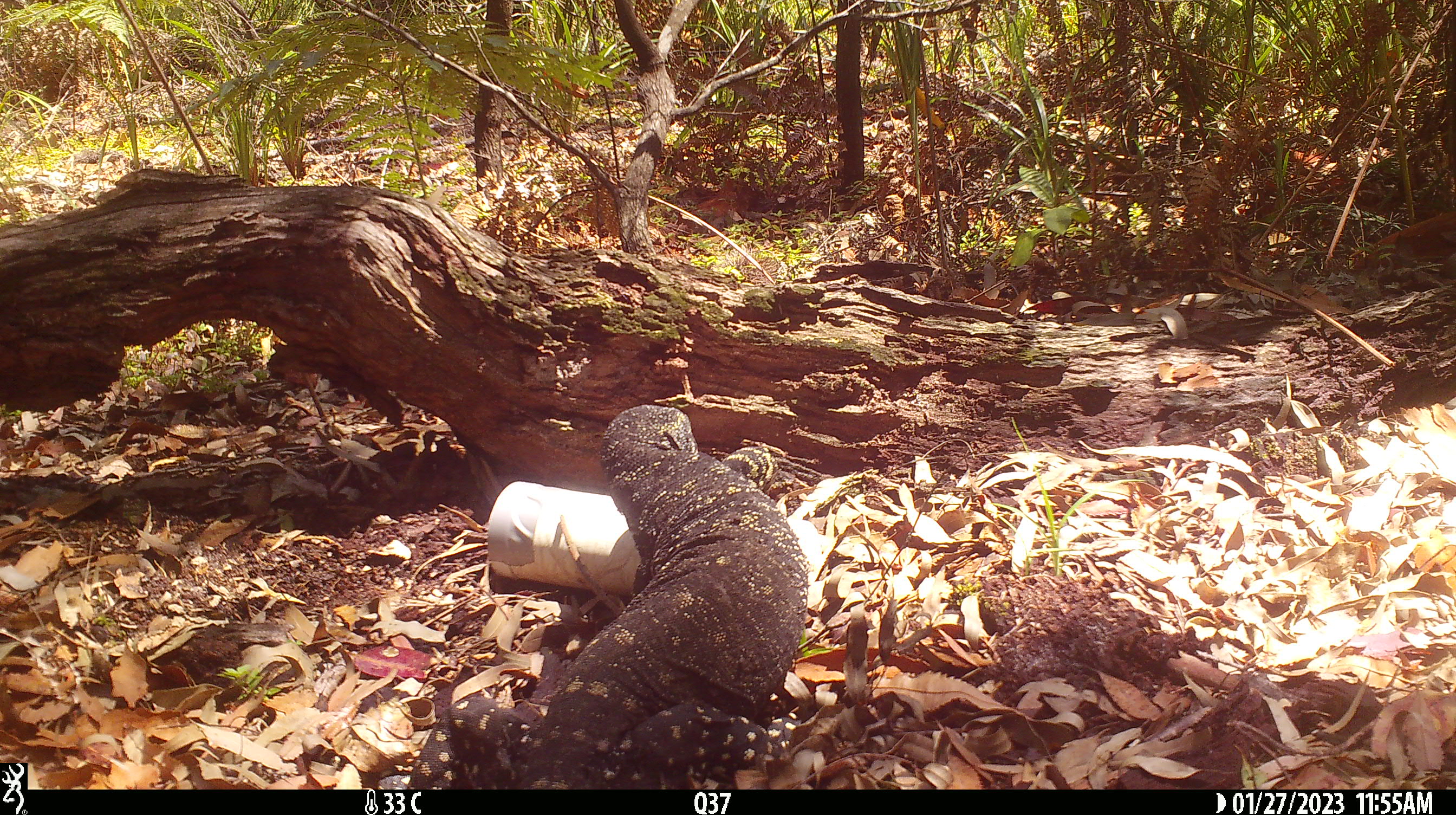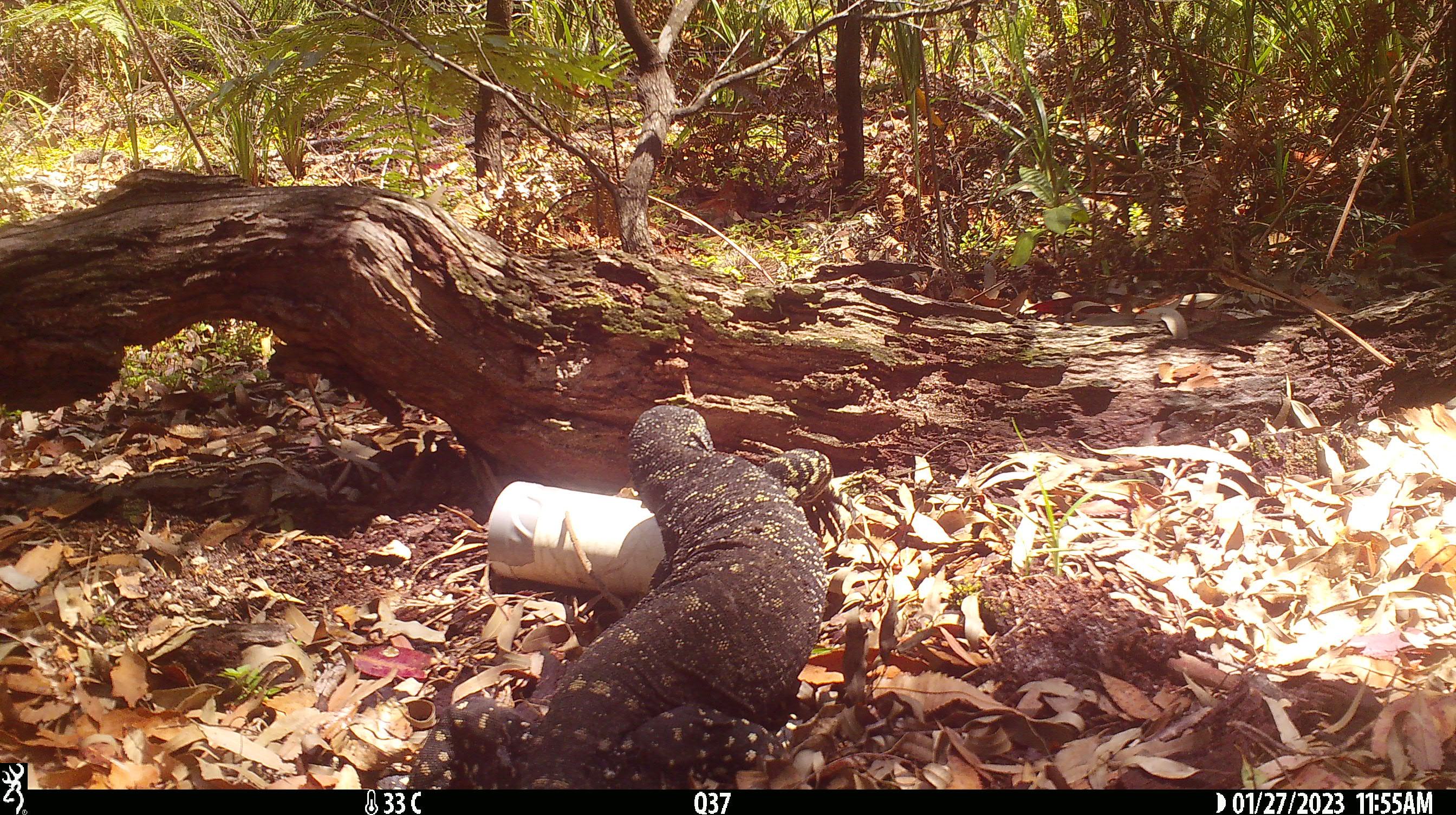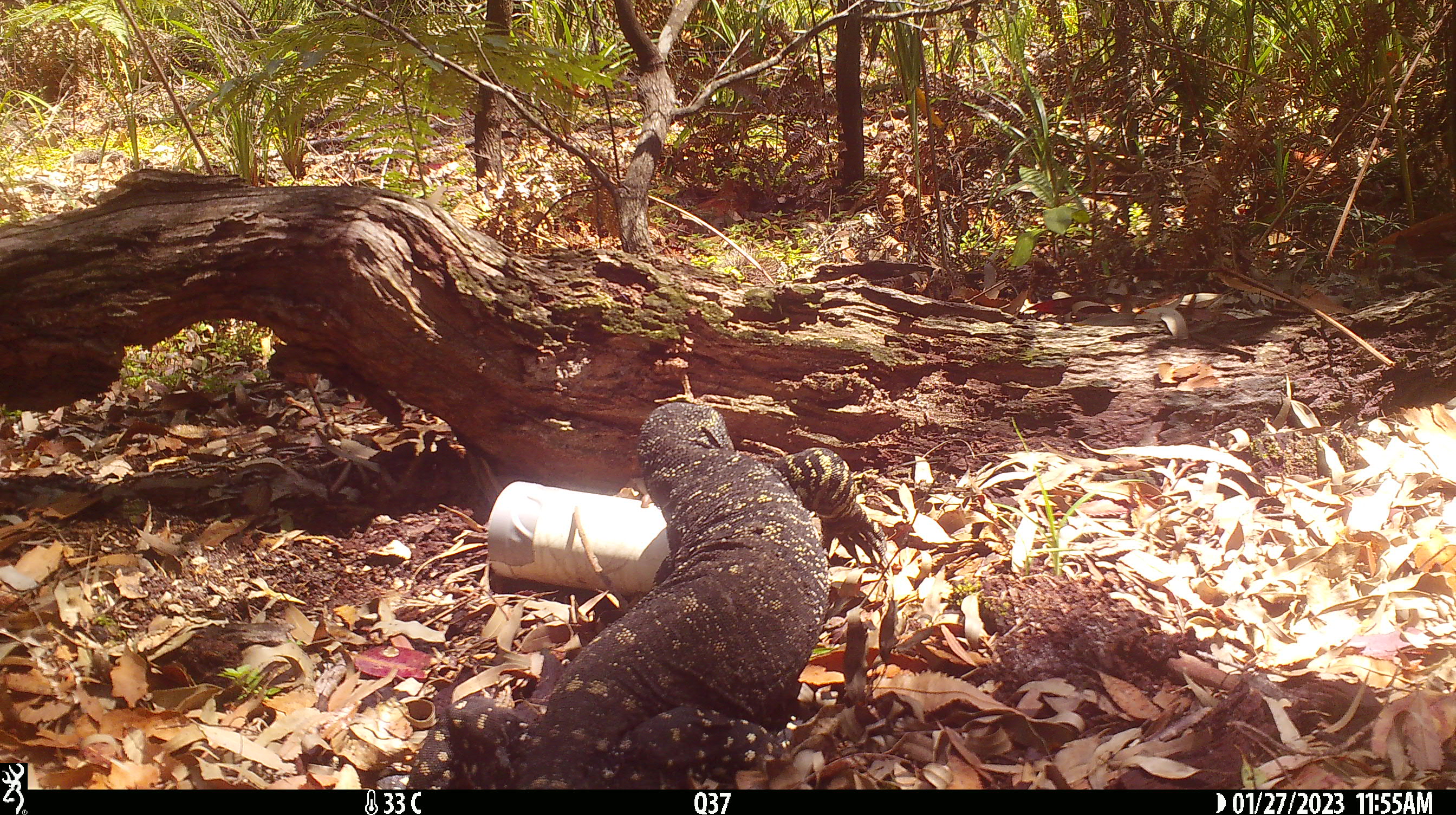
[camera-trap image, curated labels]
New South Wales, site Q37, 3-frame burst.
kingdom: Animalia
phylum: Chordata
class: Reptilia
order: Squamata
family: Varanidae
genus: Varanus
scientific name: Varanus varius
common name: lace monitor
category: goanna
Goanna (lace monitor) (Varanus varius).